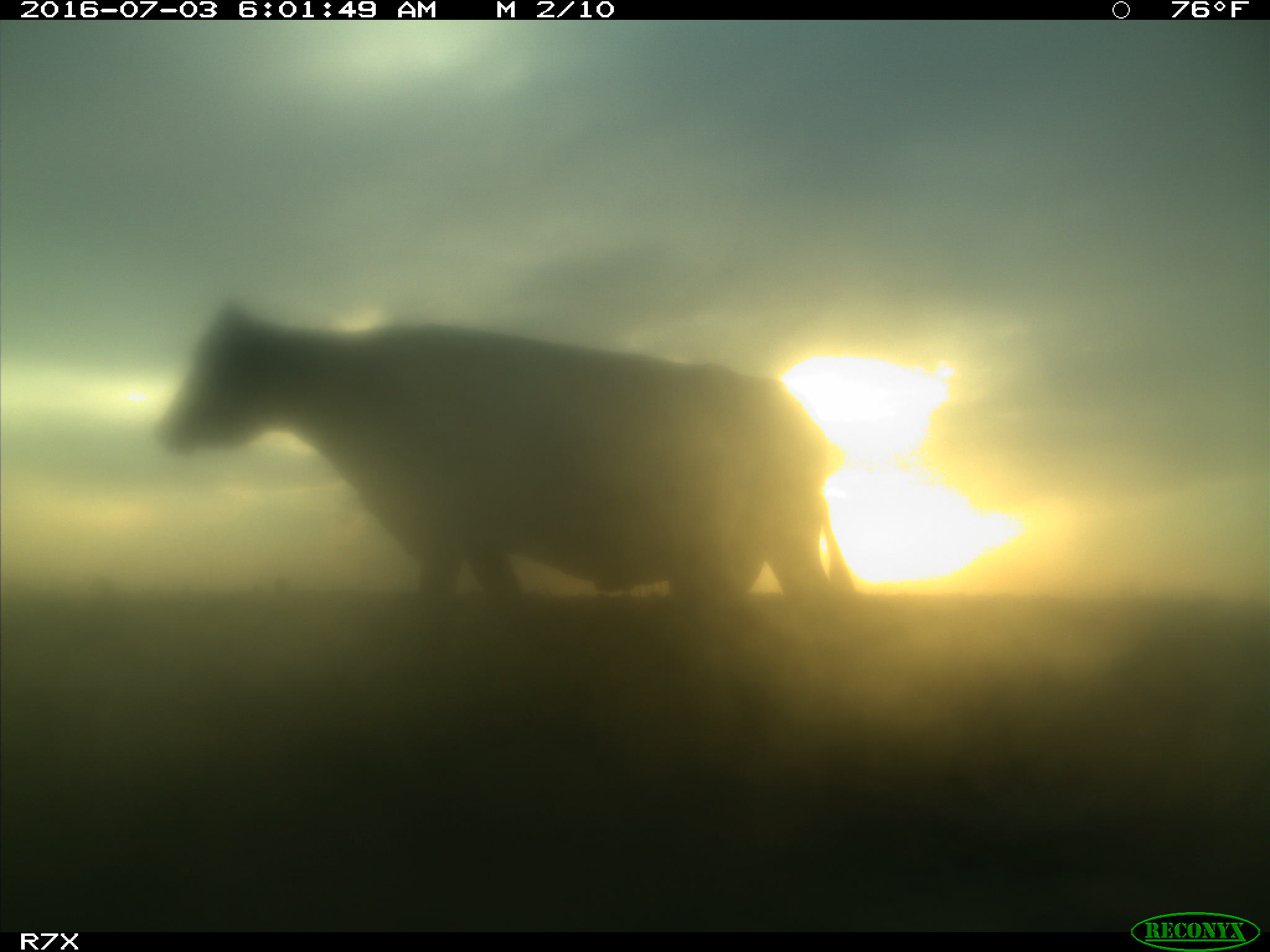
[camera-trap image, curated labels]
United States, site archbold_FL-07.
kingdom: Animalia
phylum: Chordata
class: Mammalia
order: Artiodactyla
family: Bovidae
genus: Bos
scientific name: Bos taurus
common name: domestic cow